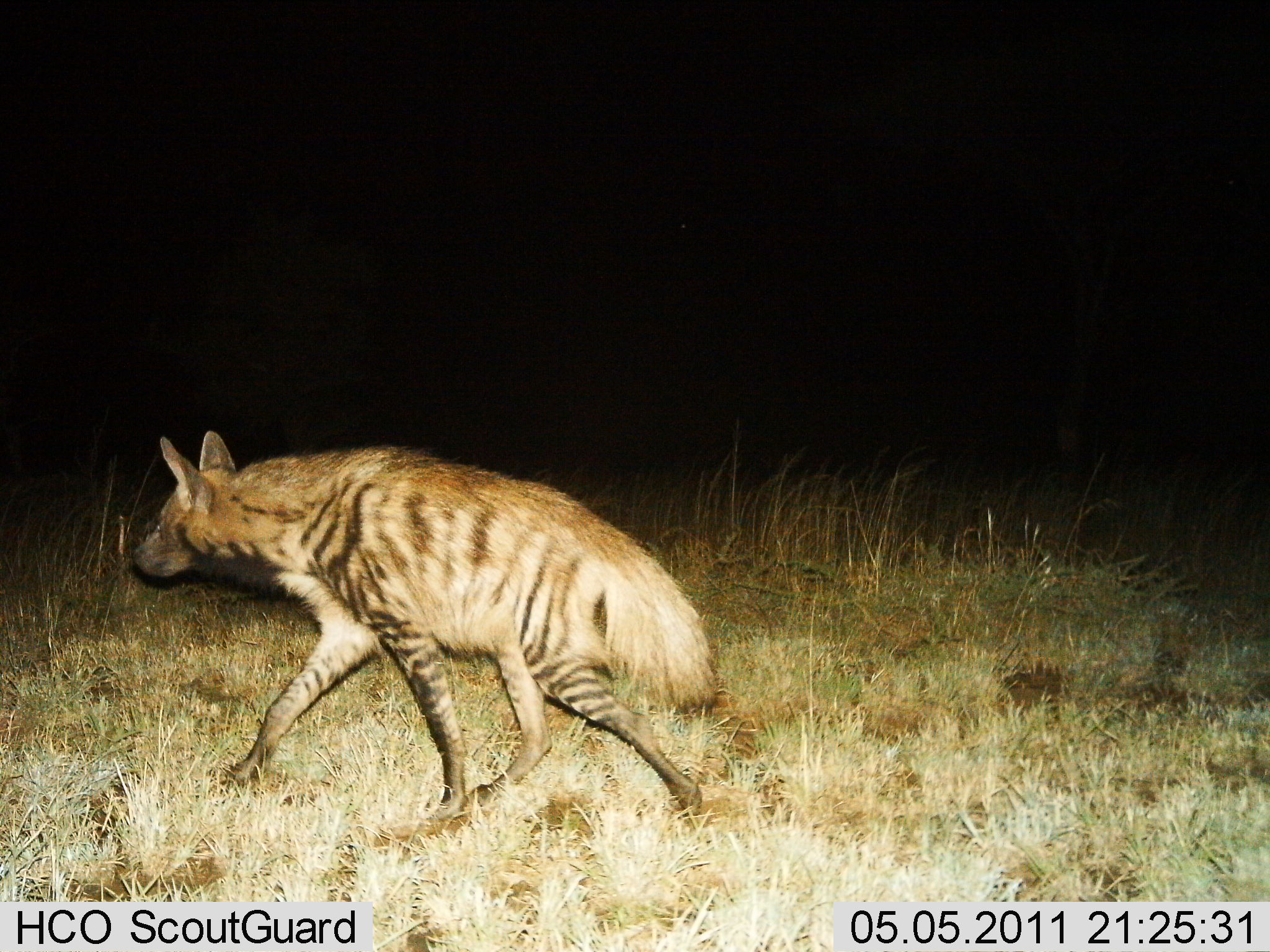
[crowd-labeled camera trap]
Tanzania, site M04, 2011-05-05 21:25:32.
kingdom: Animalia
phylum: Chordata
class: Mammalia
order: Carnivora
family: Hyaenidae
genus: Hyaena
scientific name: Hyaena hyaena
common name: striped hyena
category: hyenastriped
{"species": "hyenastriped (striped hyena) (Hyaena hyaena)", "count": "1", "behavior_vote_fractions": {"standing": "0%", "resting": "0%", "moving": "100%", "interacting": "0%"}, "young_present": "0%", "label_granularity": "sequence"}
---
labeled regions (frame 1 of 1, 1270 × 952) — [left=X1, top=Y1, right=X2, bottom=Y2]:
animal: [left=128, top=428, right=716, bottom=843]